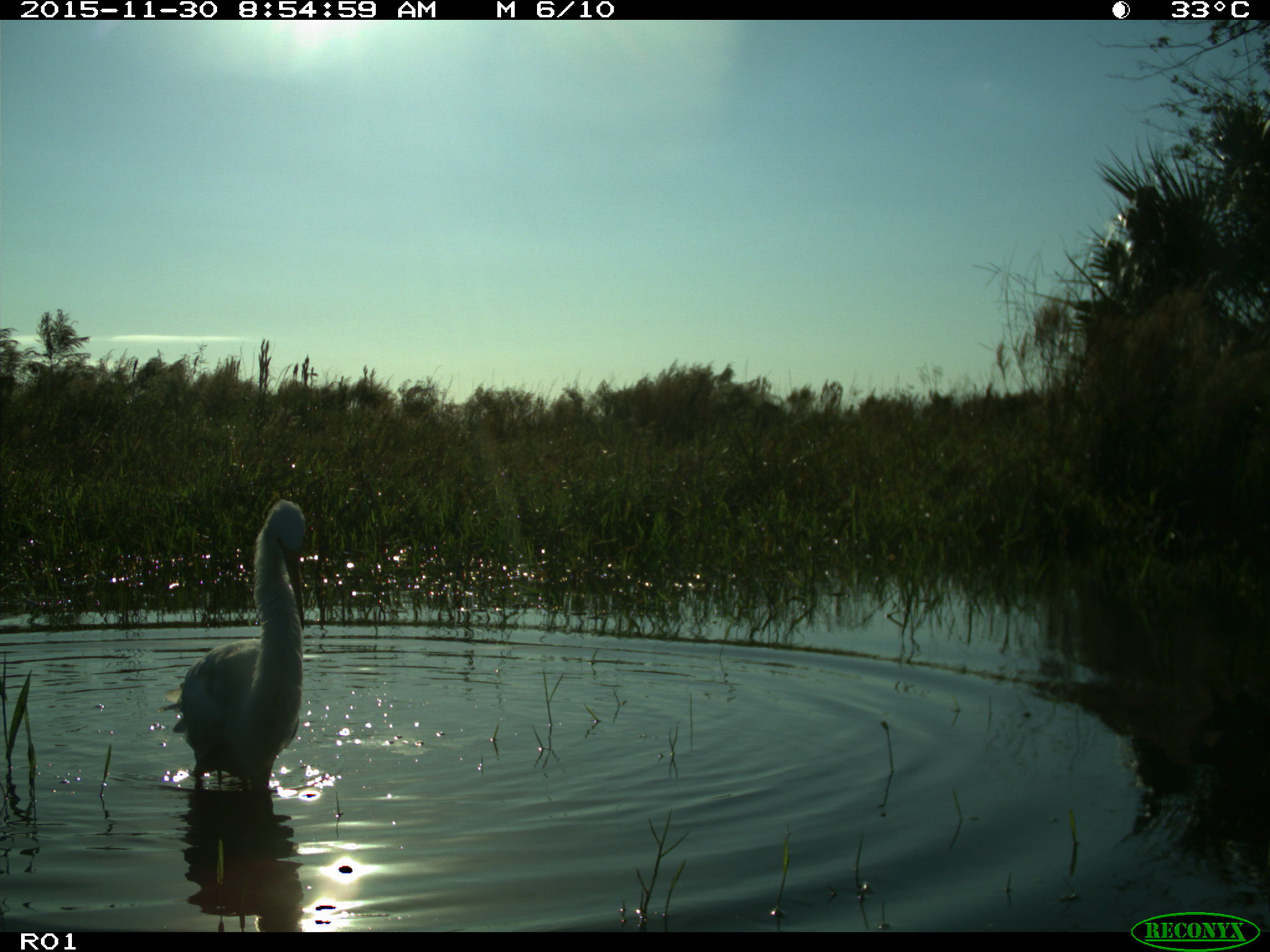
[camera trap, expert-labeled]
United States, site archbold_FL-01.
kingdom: Animalia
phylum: Chordata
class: Aves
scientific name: Aves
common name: birds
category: unidentified bird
Unidentified bird (birds) (Aves).